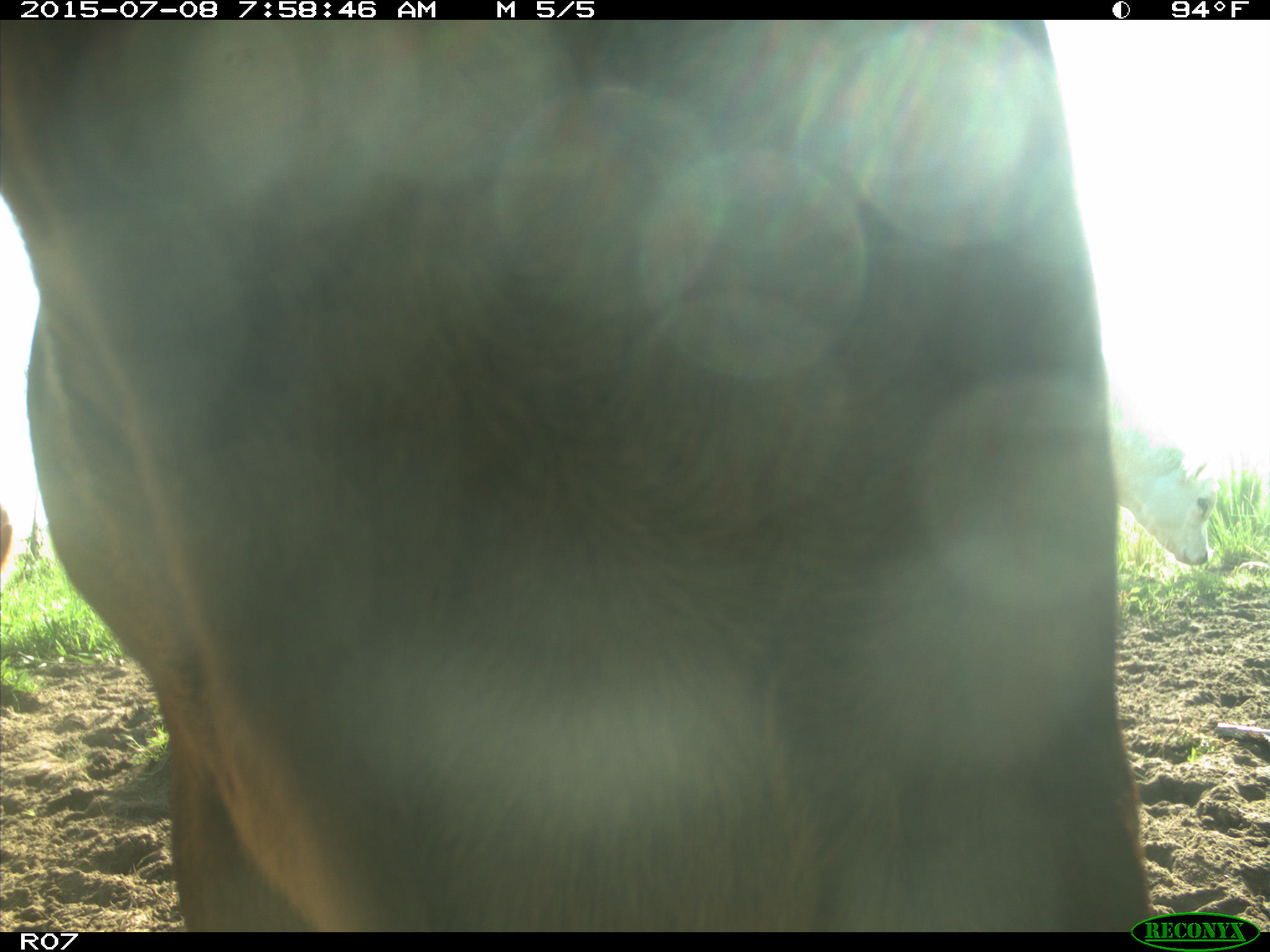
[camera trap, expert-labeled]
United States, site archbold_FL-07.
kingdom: Animalia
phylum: Chordata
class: Mammalia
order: Artiodactyla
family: Bovidae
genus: Bos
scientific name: Bos taurus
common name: domestic cow